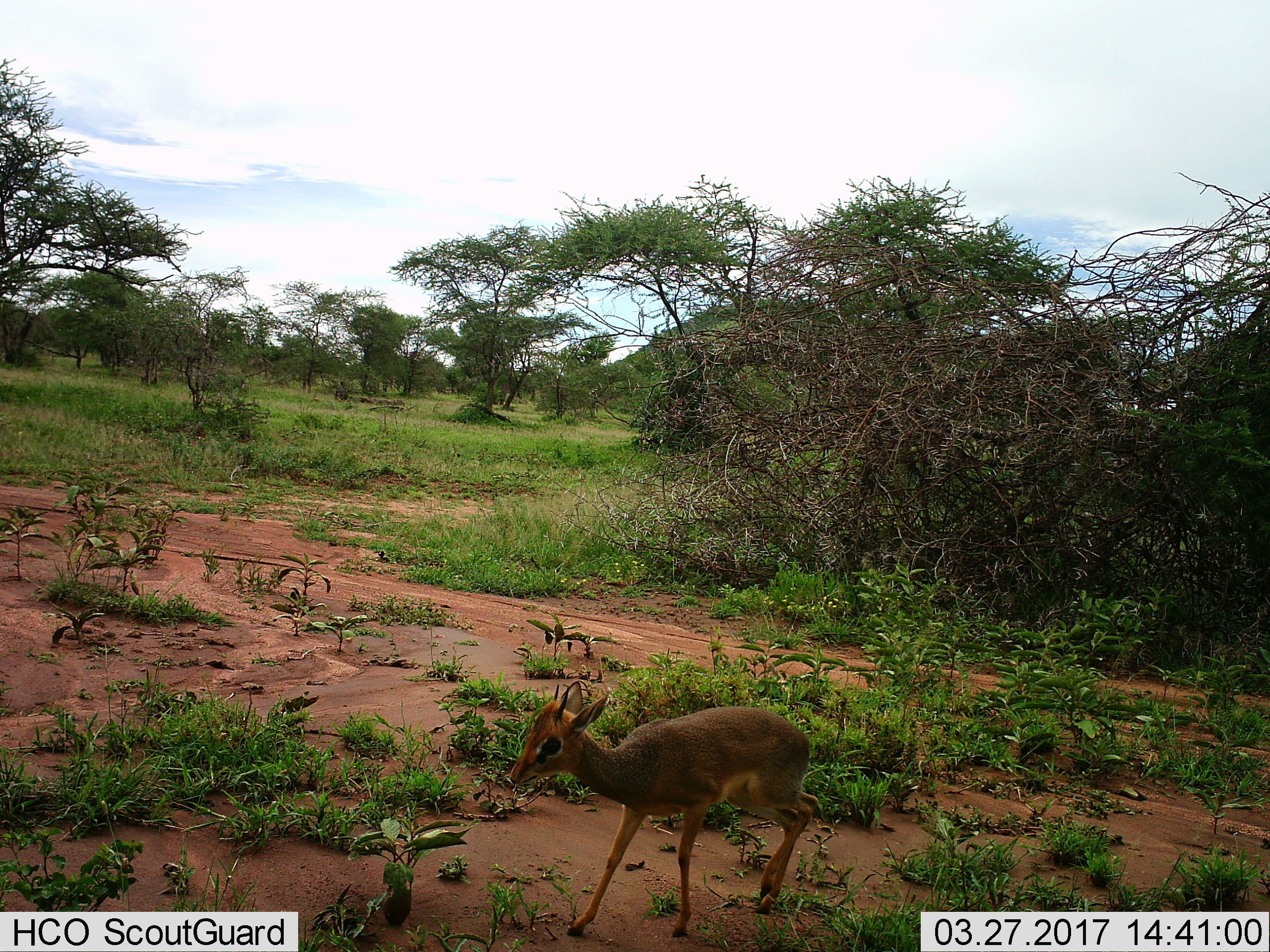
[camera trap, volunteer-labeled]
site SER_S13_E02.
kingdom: Animalia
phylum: Chordata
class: Mammalia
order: Artiodactyla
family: Bovidae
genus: Madoqua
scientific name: Madoqua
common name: dik-dik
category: dikdik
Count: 1.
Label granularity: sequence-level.